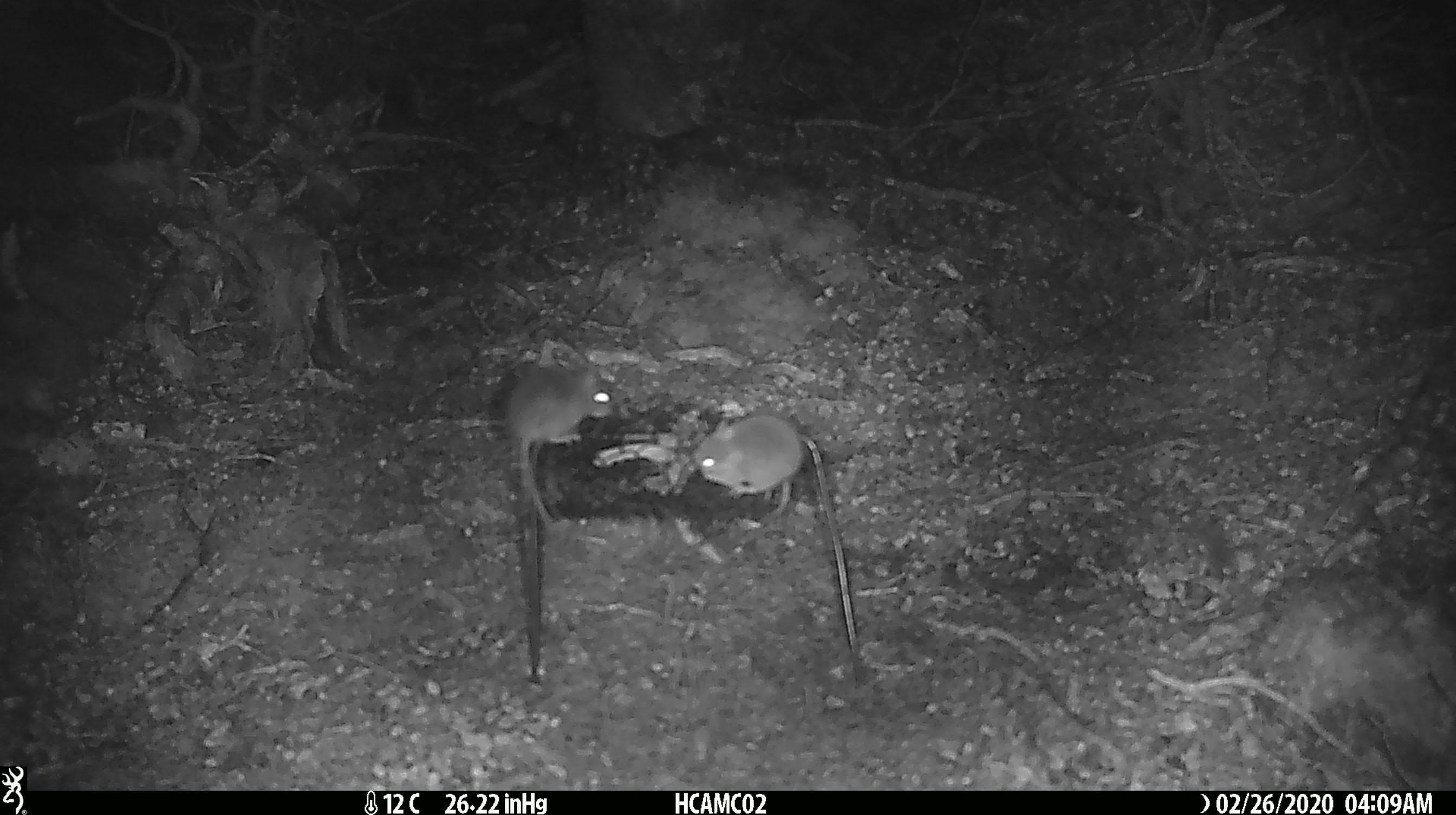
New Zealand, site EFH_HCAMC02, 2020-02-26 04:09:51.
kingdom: Animalia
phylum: Chordata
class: Mammalia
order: Rodentia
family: Muridae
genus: Mus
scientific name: Mus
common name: mouse